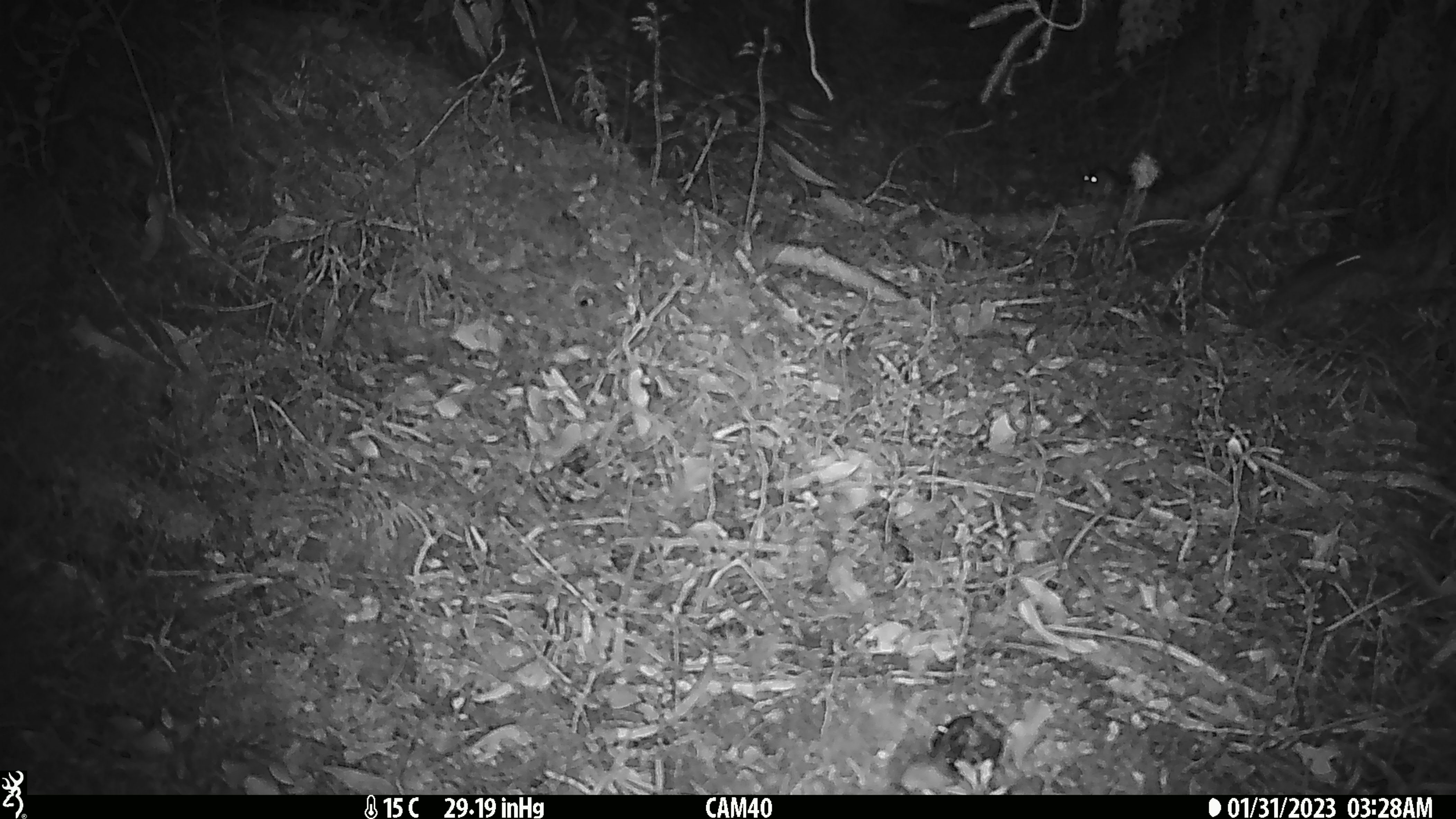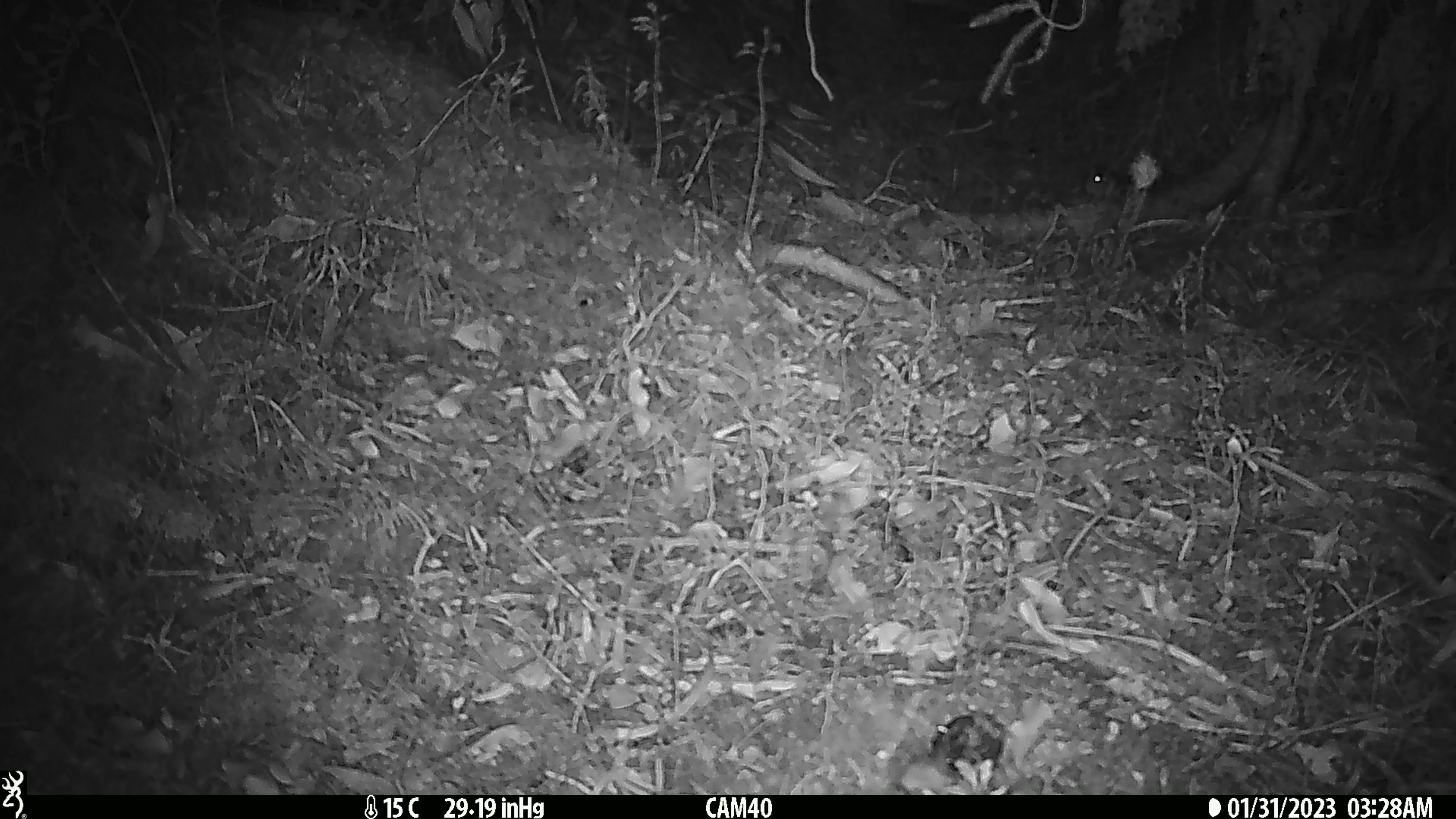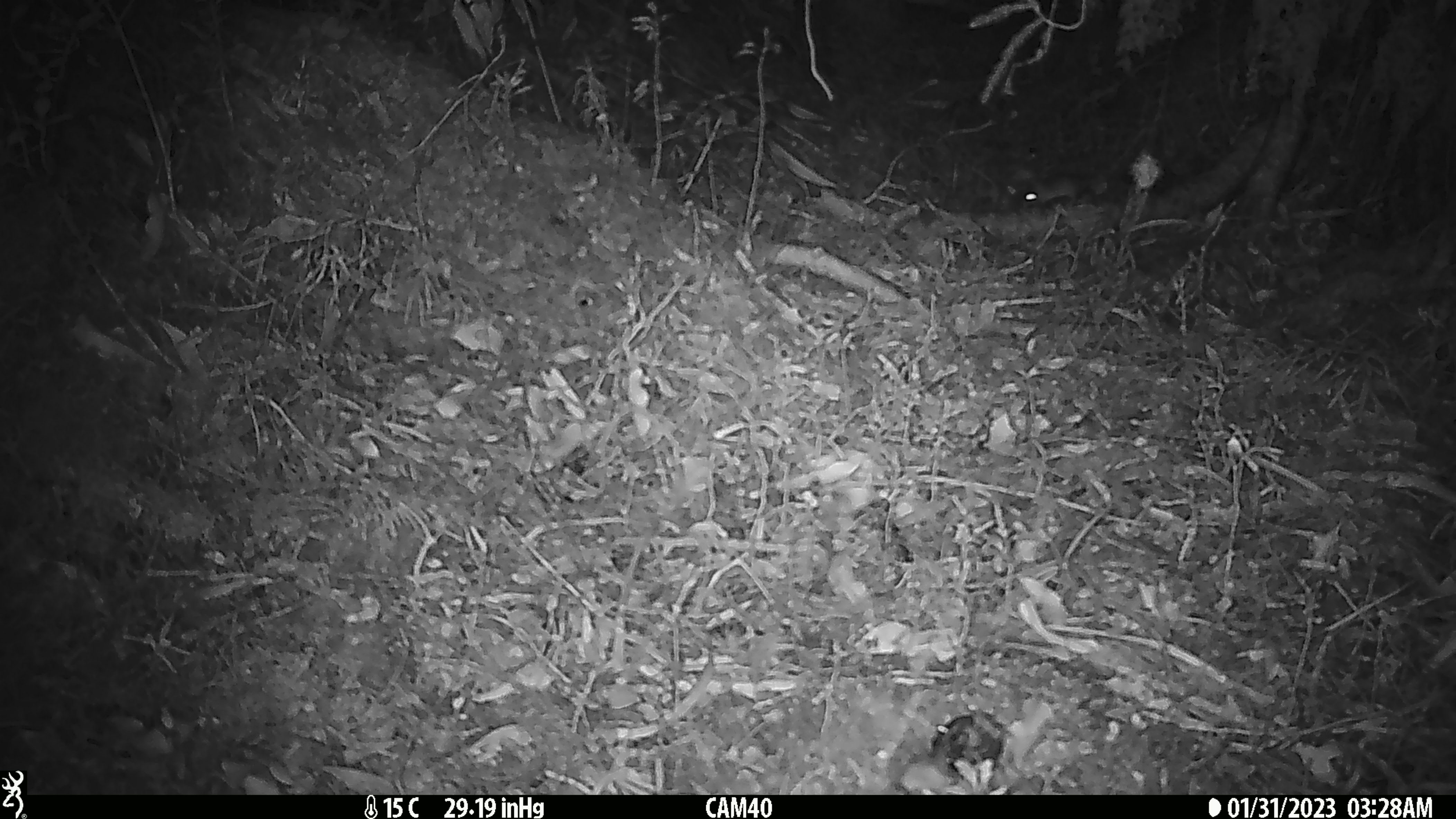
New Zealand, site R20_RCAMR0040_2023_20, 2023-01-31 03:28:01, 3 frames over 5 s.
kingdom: Animalia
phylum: Chordata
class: Mammalia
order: Rodentia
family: Muridae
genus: Mus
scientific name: Mus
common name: mouse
Mouse (Mus).